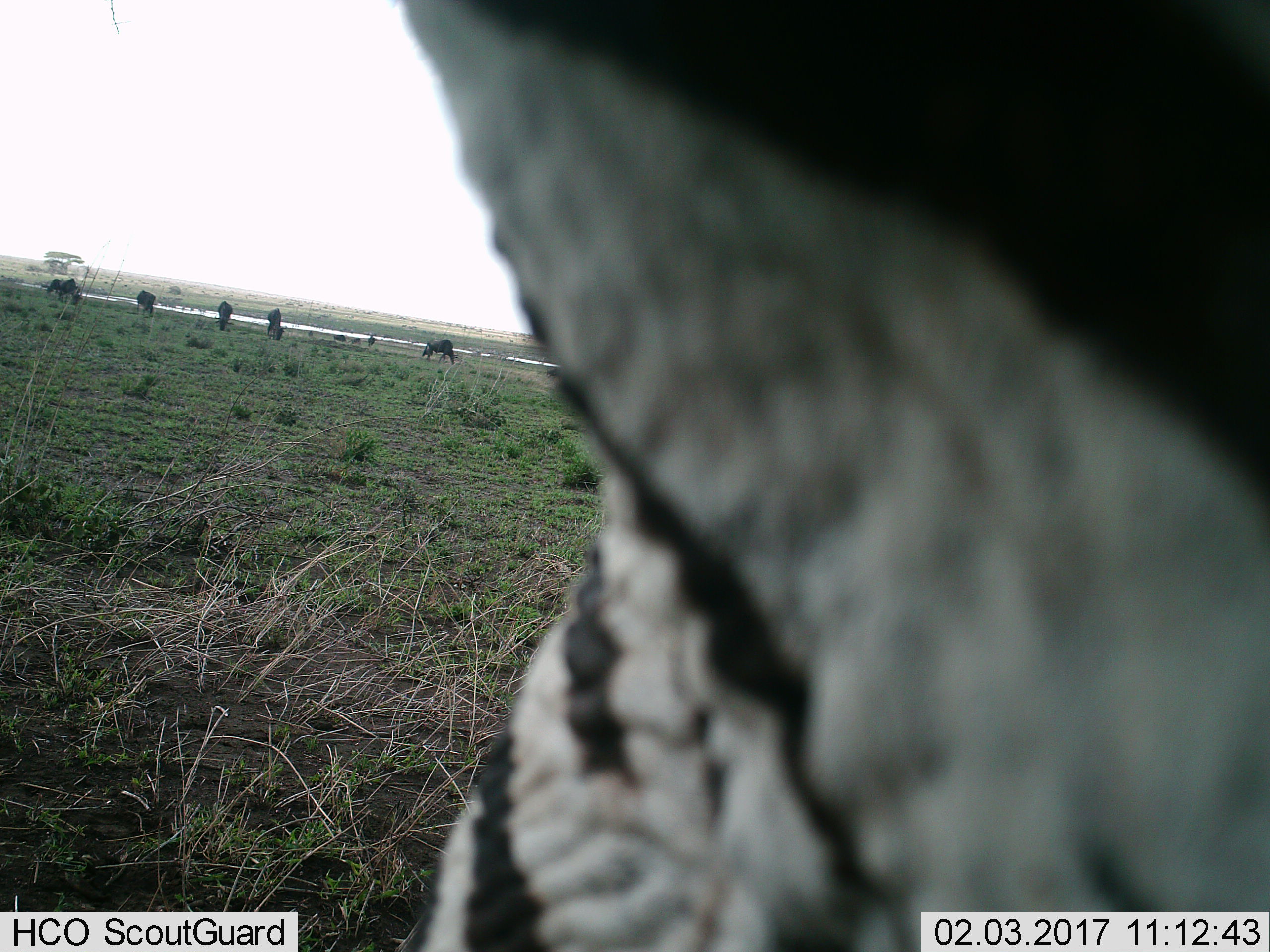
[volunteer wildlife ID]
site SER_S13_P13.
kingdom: Animalia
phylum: Chordata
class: Mammalia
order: Artiodactyla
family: Bovidae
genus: Connochaetes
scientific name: Connochaetes taurinus taurinus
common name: blue wildebeest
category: wildebeestblue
Wildebeestblue (blue wildebeest) (Connochaetes taurinus taurinus), count 7. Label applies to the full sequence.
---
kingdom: Animalia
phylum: Chordata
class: Mammalia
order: Perissodactyla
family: Equidae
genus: Equus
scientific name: Equus quagga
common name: plains zebra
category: zebraplains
Zebraplains (plains zebra) (Equus quagga), count 1. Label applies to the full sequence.